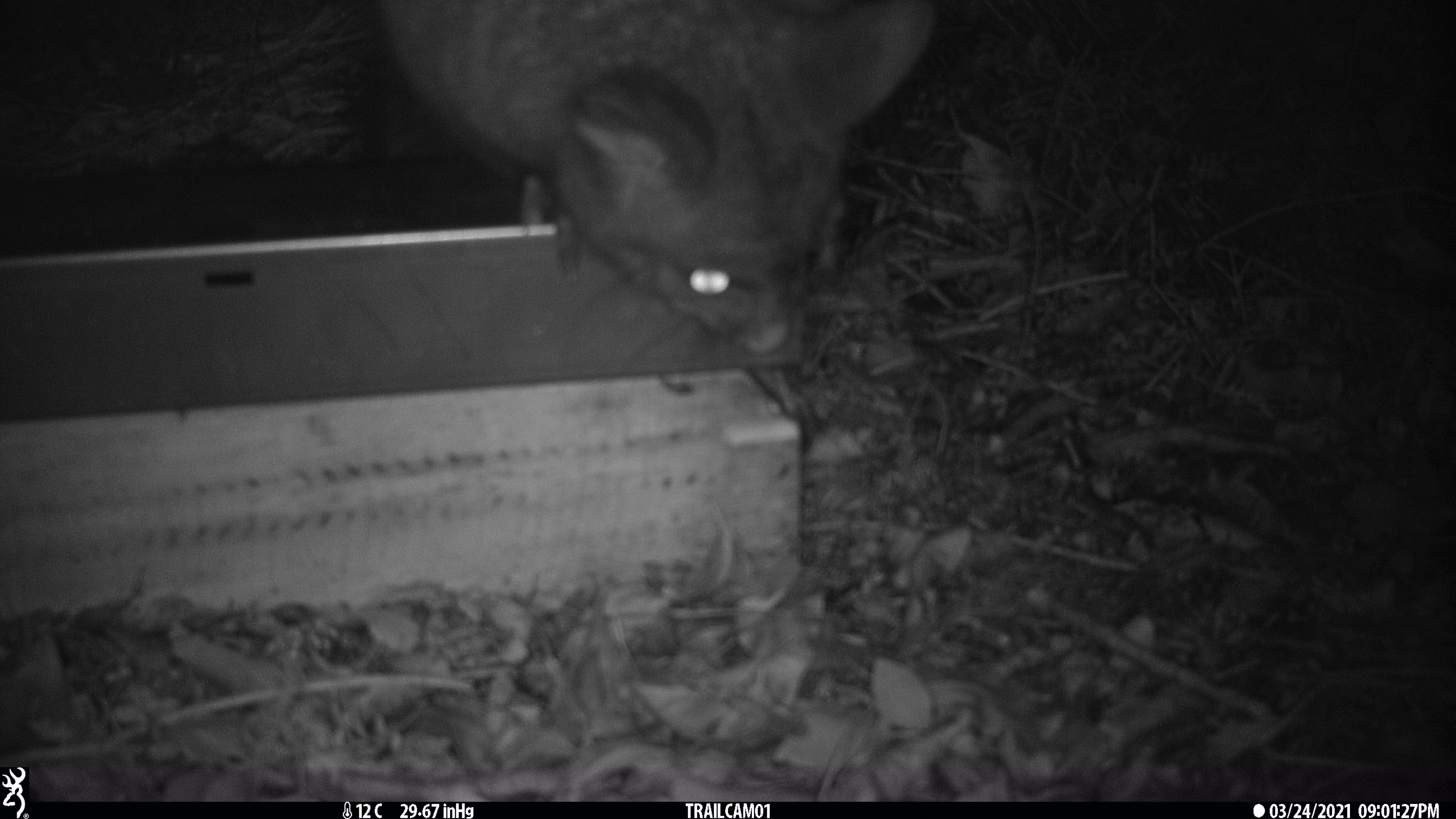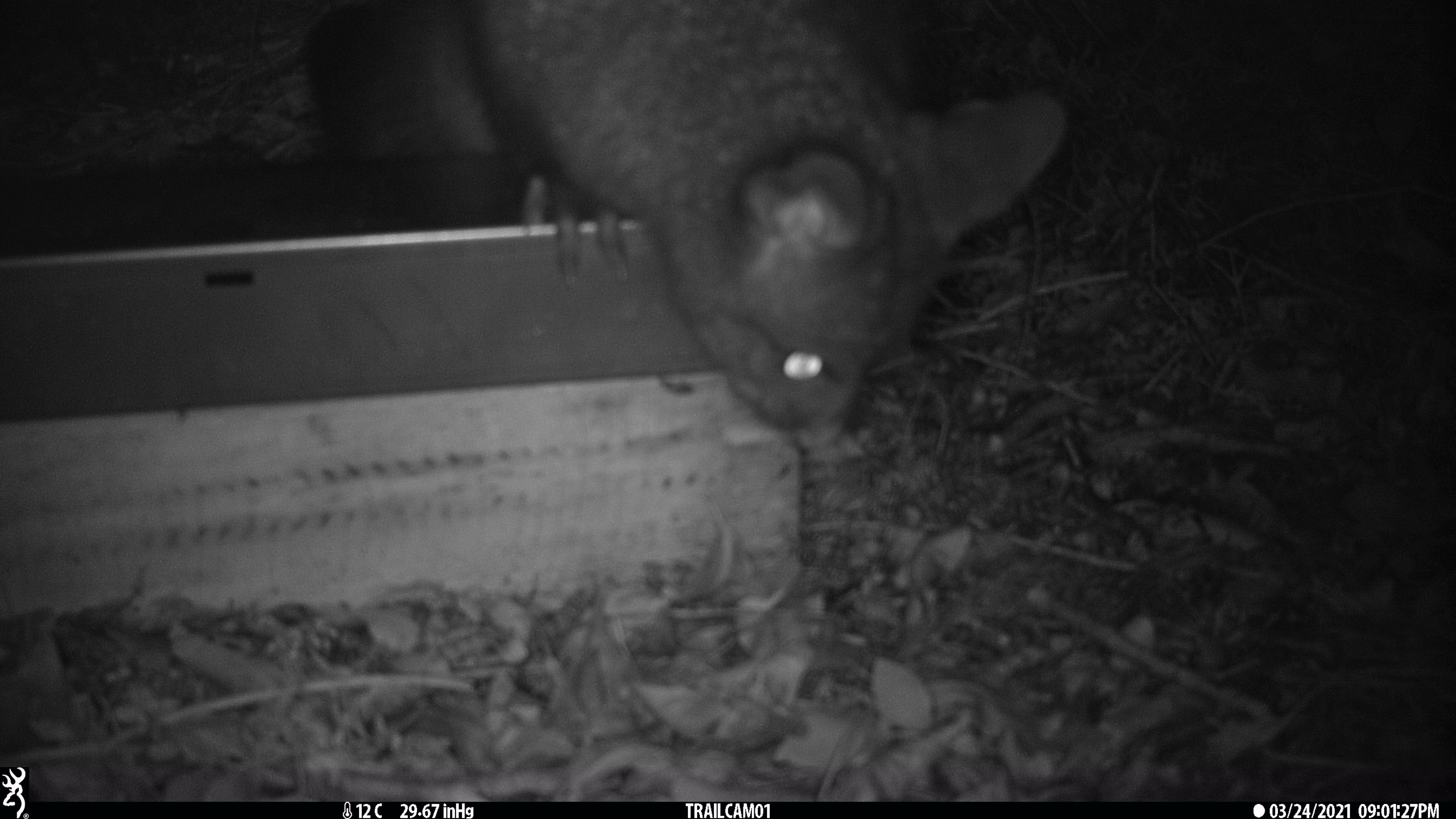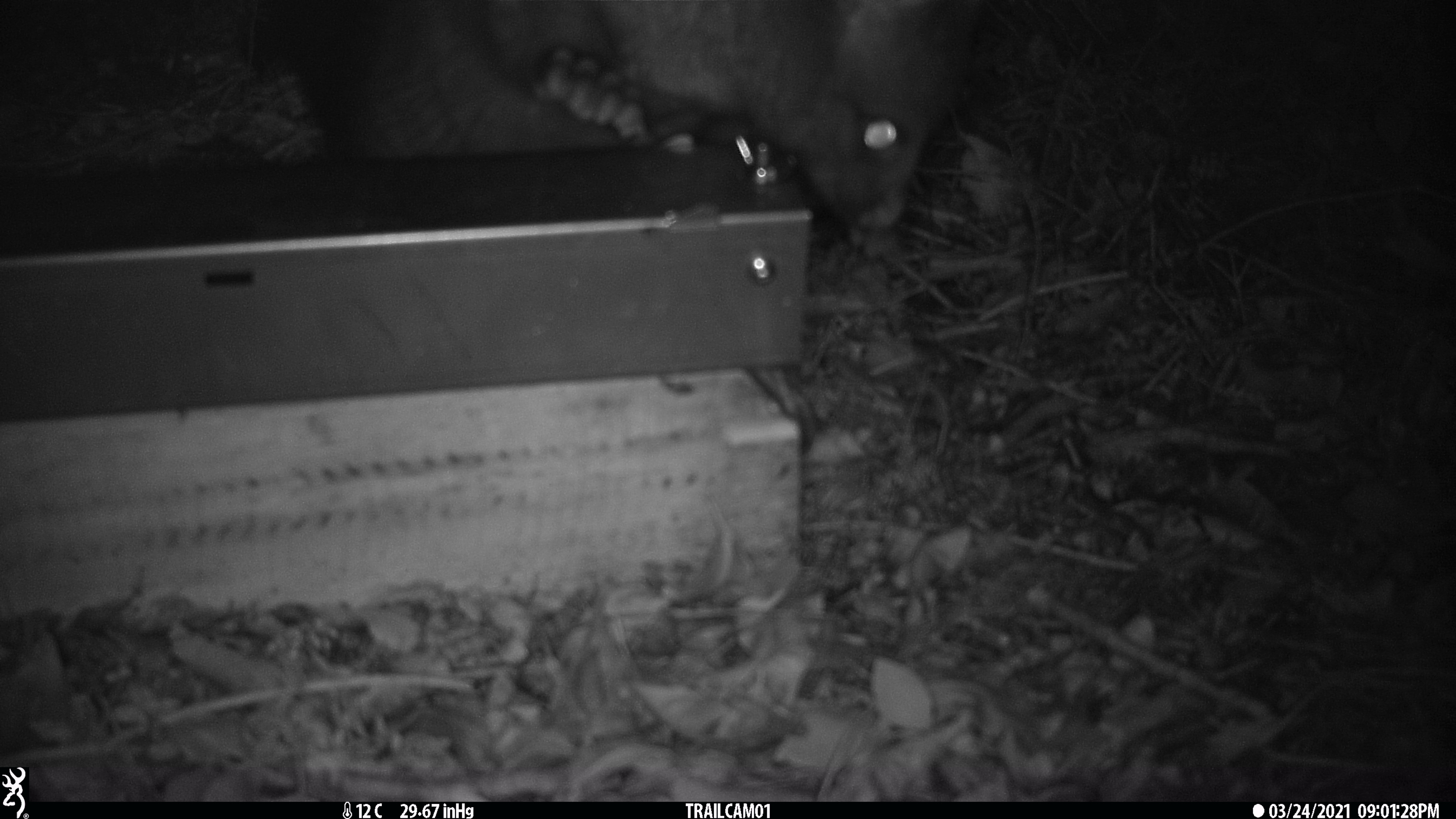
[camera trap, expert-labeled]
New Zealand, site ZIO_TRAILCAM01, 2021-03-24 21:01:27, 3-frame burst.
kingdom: Animalia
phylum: Chordata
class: Mammalia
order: Diprotodontia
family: Phalangeridae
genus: Trichosurus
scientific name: Trichosurus vulpecula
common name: common brushtail possum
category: possum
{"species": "possum (common brushtail possum) (Trichosurus vulpecula)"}